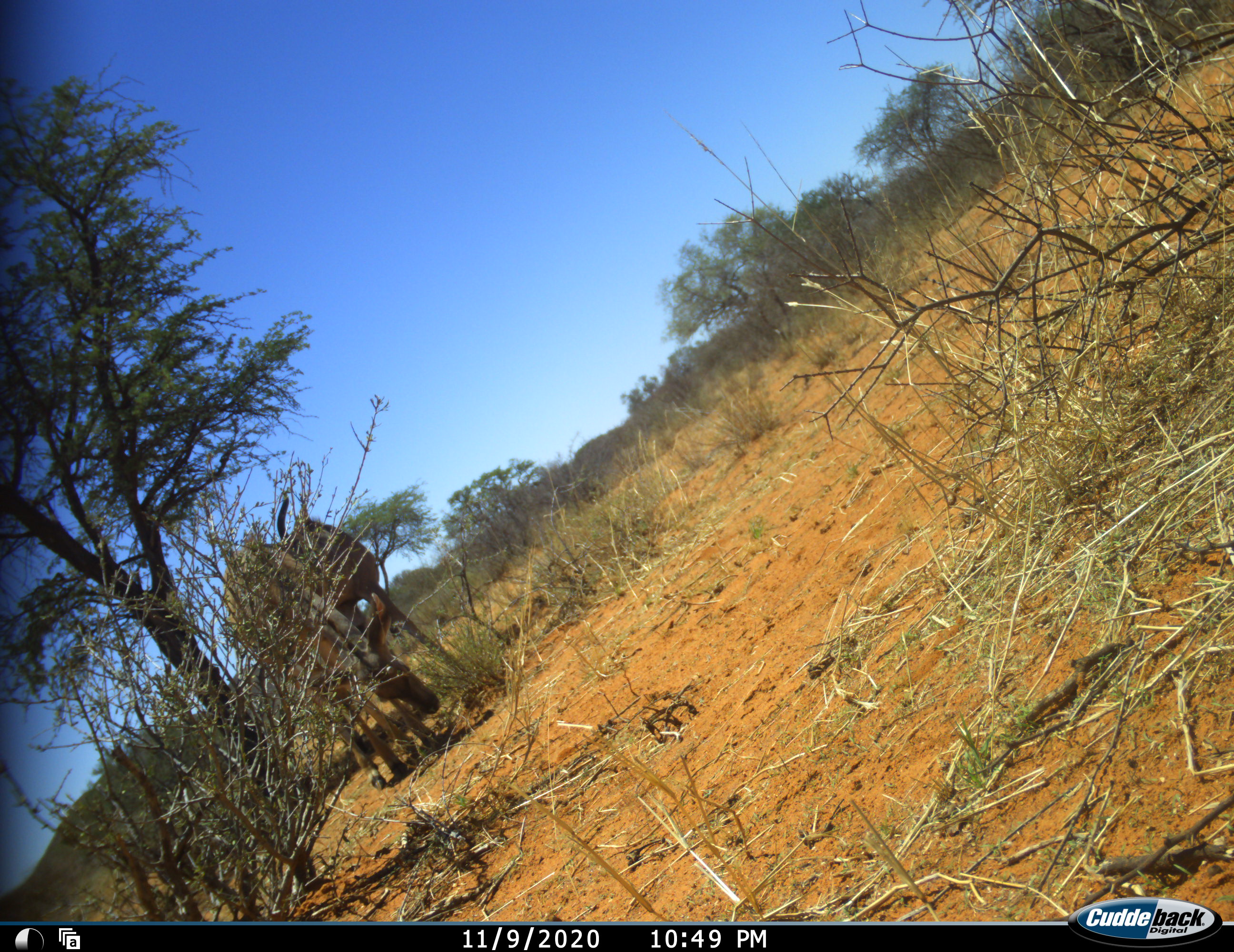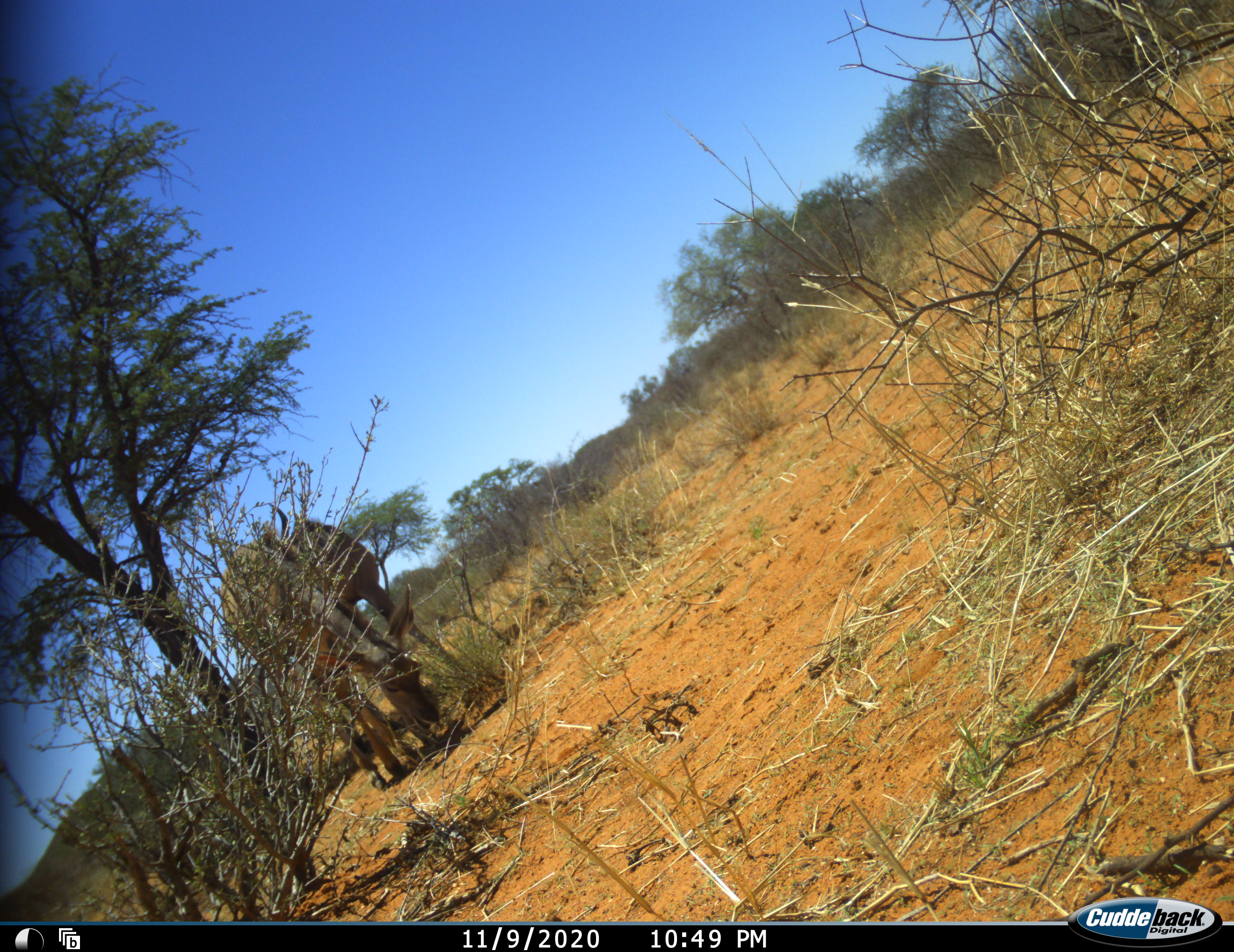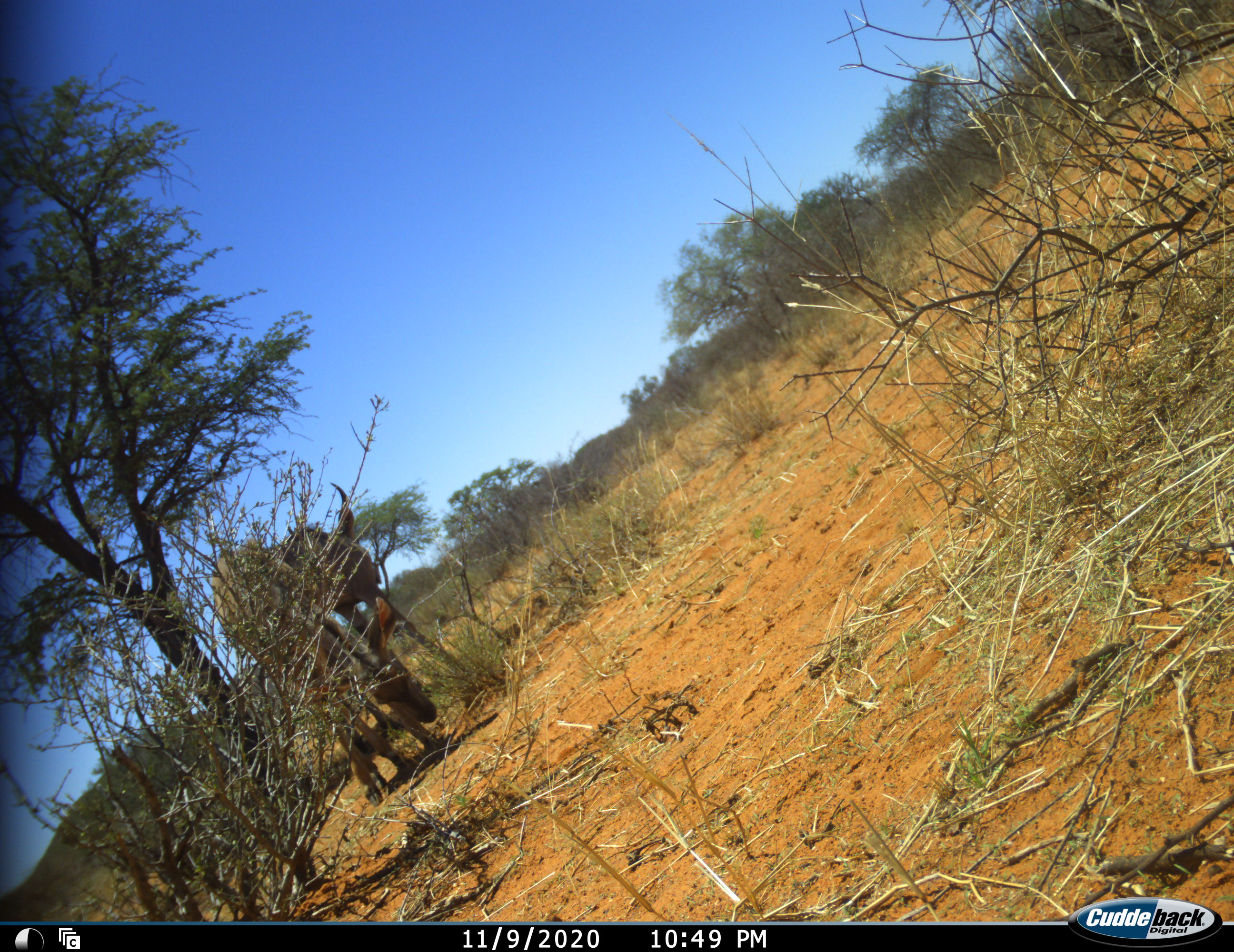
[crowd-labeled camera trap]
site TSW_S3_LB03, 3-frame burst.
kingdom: Animalia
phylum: Chordata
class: Mammalia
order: Artiodactyla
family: Bovidae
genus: Aepyceros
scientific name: Aepyceros melampus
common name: impala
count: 2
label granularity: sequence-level